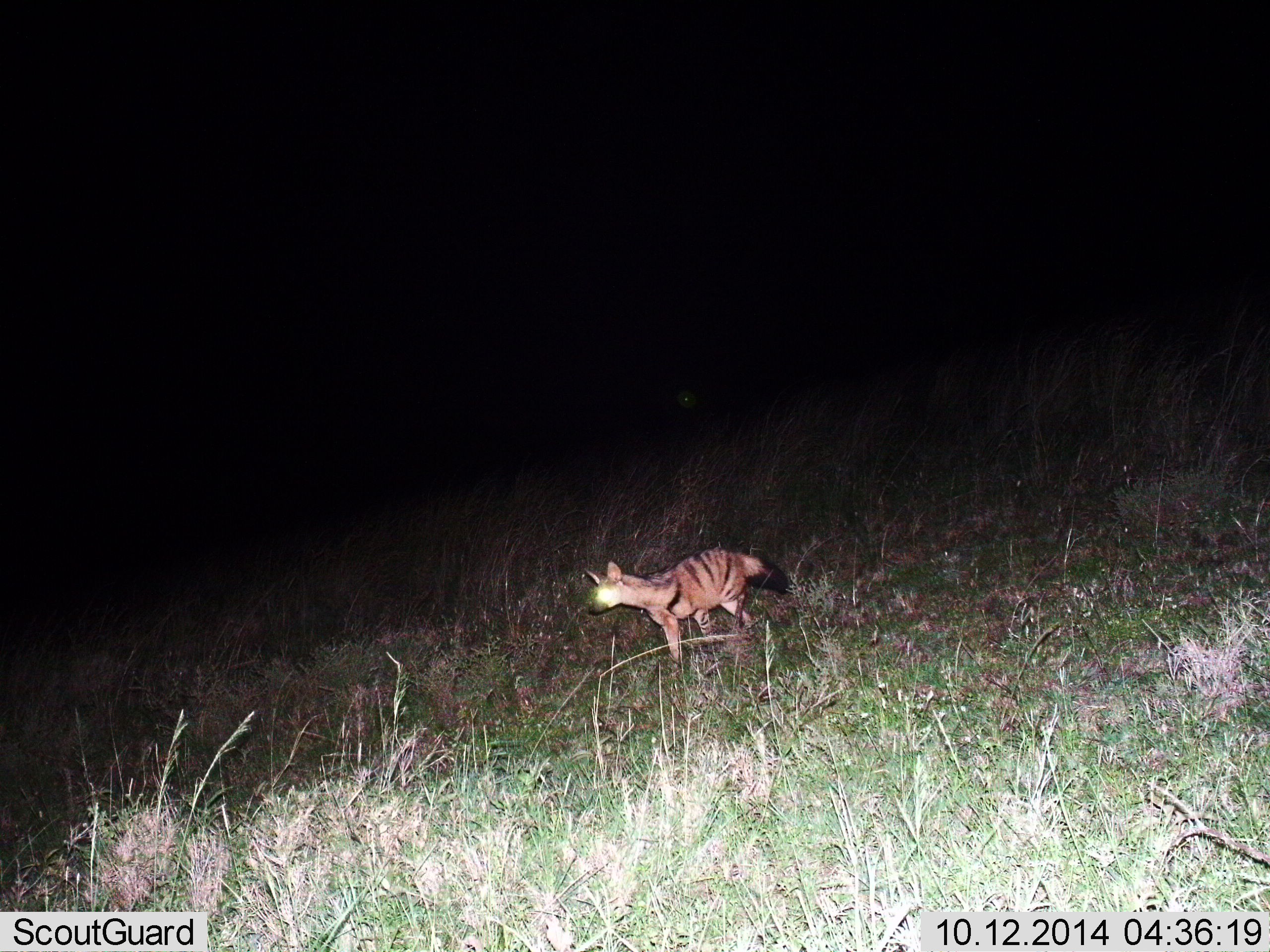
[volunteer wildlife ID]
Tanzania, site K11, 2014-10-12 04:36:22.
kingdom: Animalia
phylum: Chordata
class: Mammalia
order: Carnivora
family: Hyaenidae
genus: Proteles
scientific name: Proteles cristatus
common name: aardwolf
Aardwolf (Proteles cristatus), count 1. Behavior (volunteer vote fractions): standing 50%, resting 0%, moving 60%, interacting 0%. Young present (vote fraction): 0%. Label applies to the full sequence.